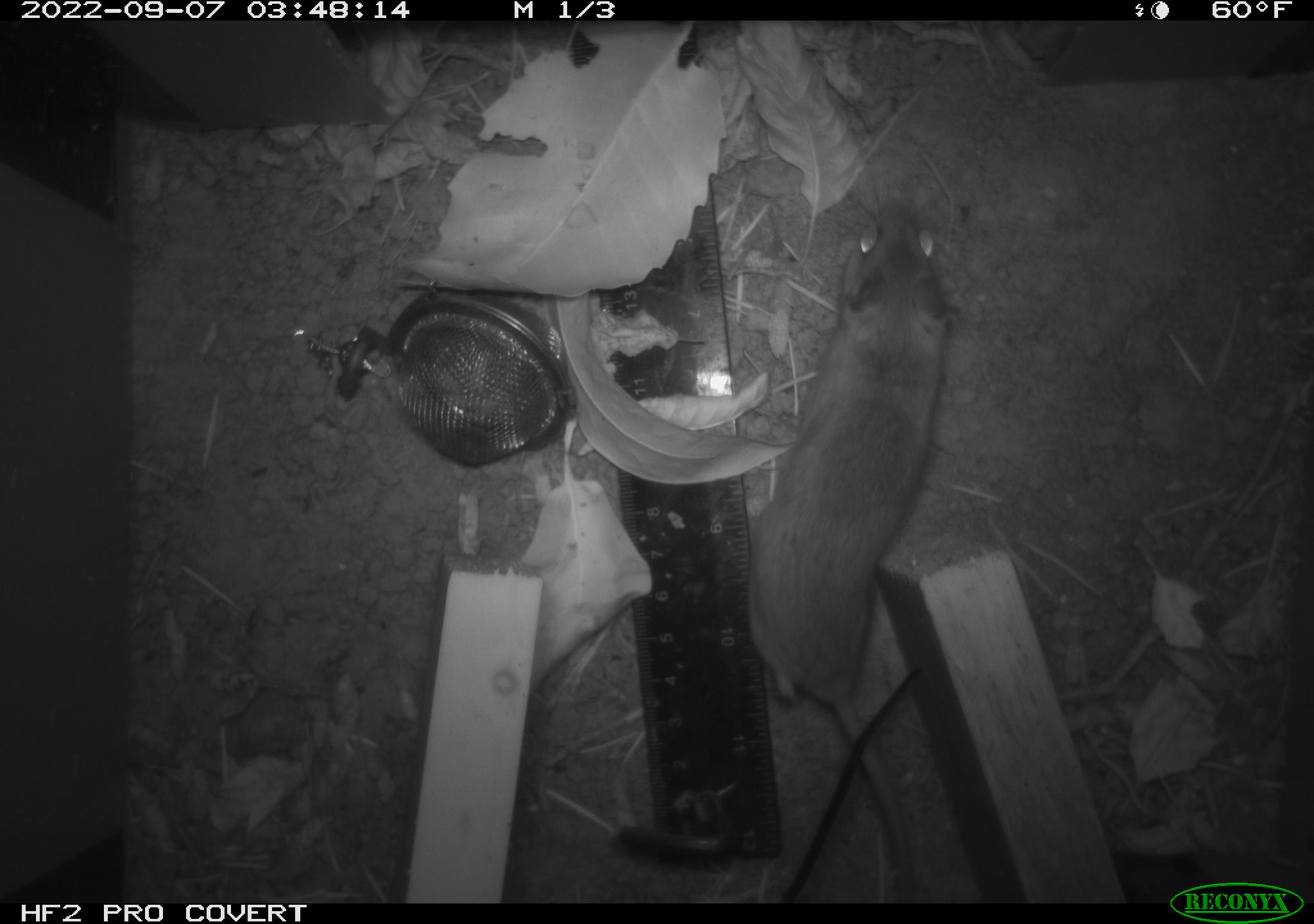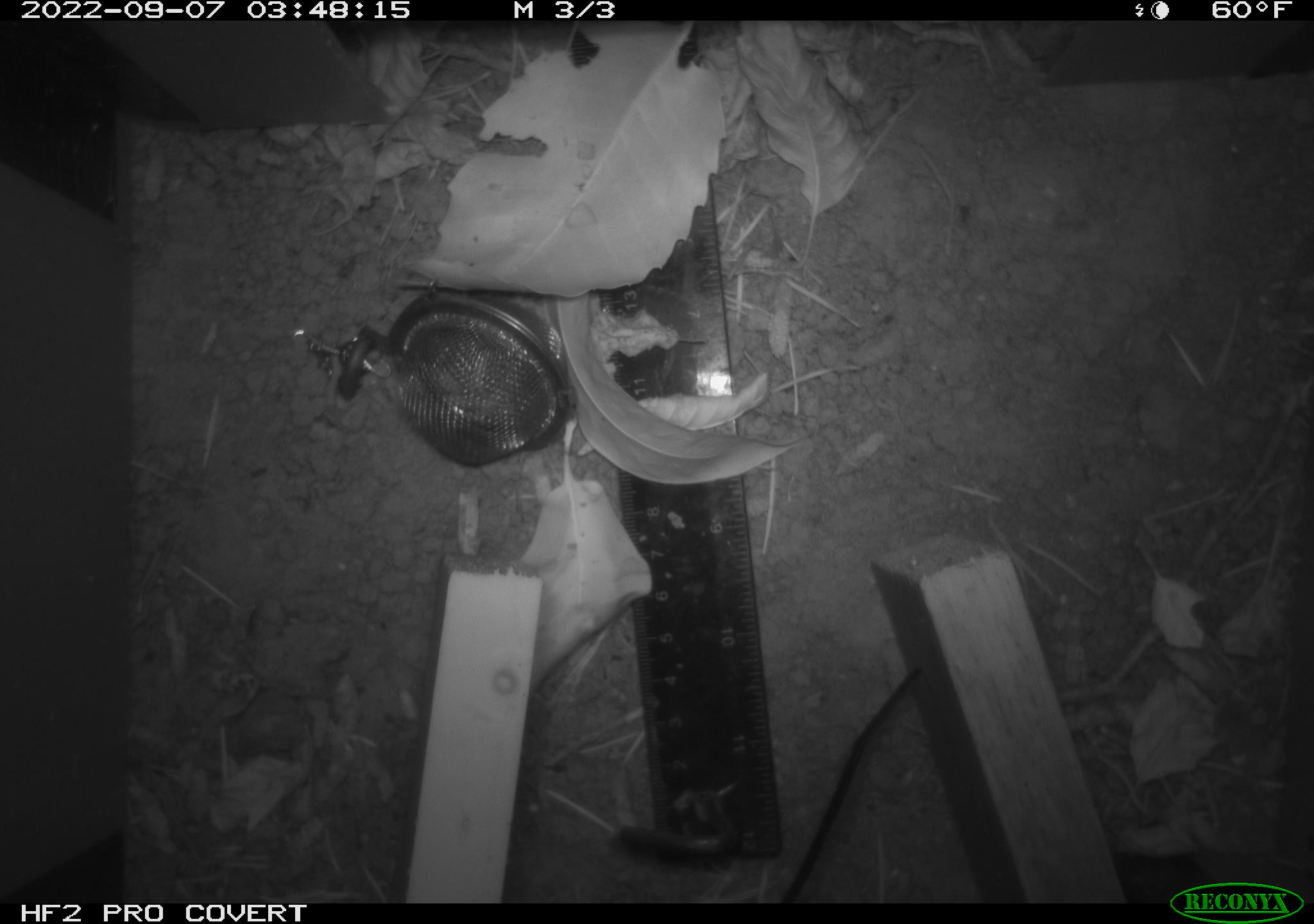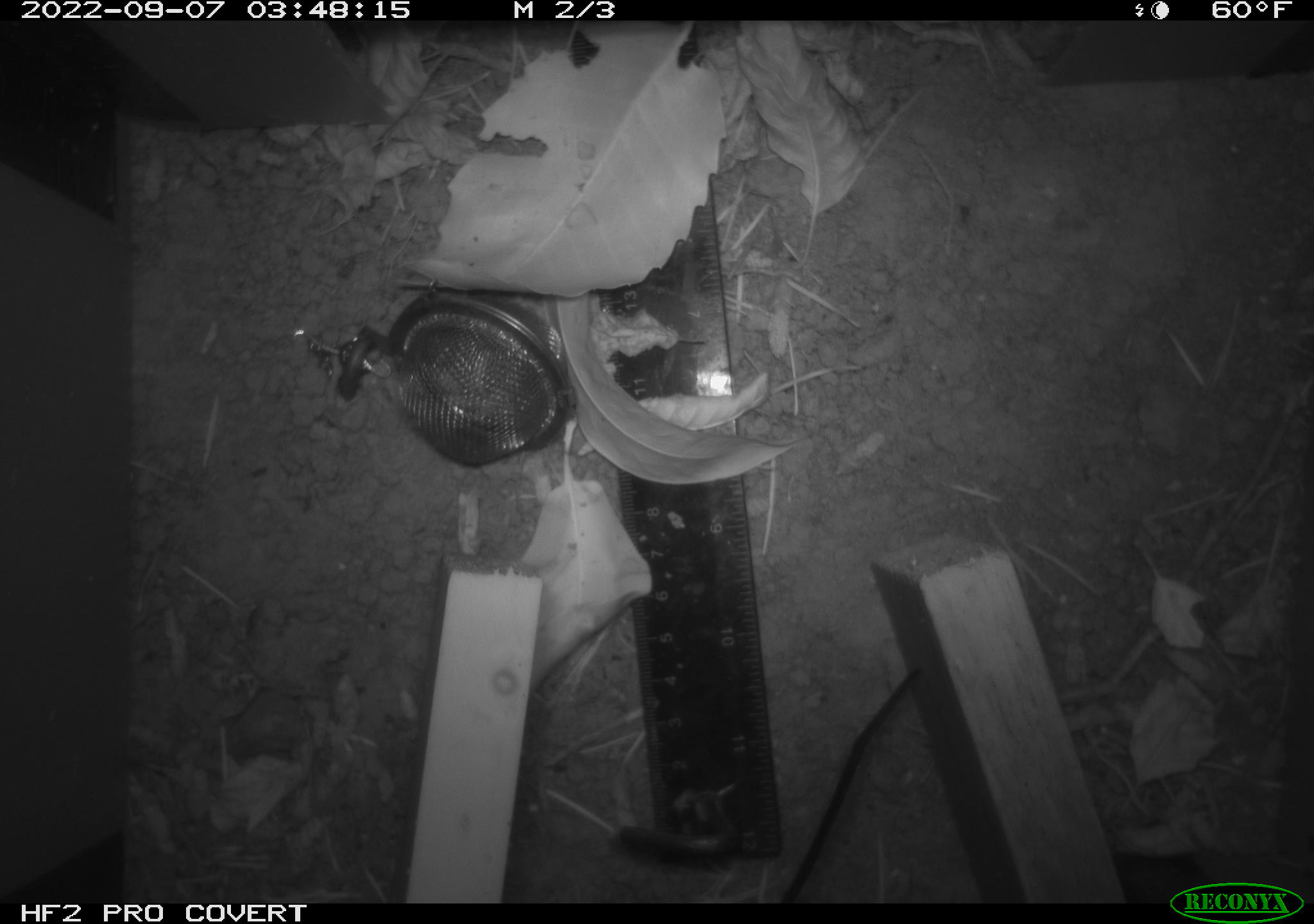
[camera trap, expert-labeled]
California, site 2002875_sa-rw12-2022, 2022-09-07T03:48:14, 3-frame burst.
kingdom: Animalia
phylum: Chordata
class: Mammalia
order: Rodentia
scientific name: Rodentia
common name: rodent